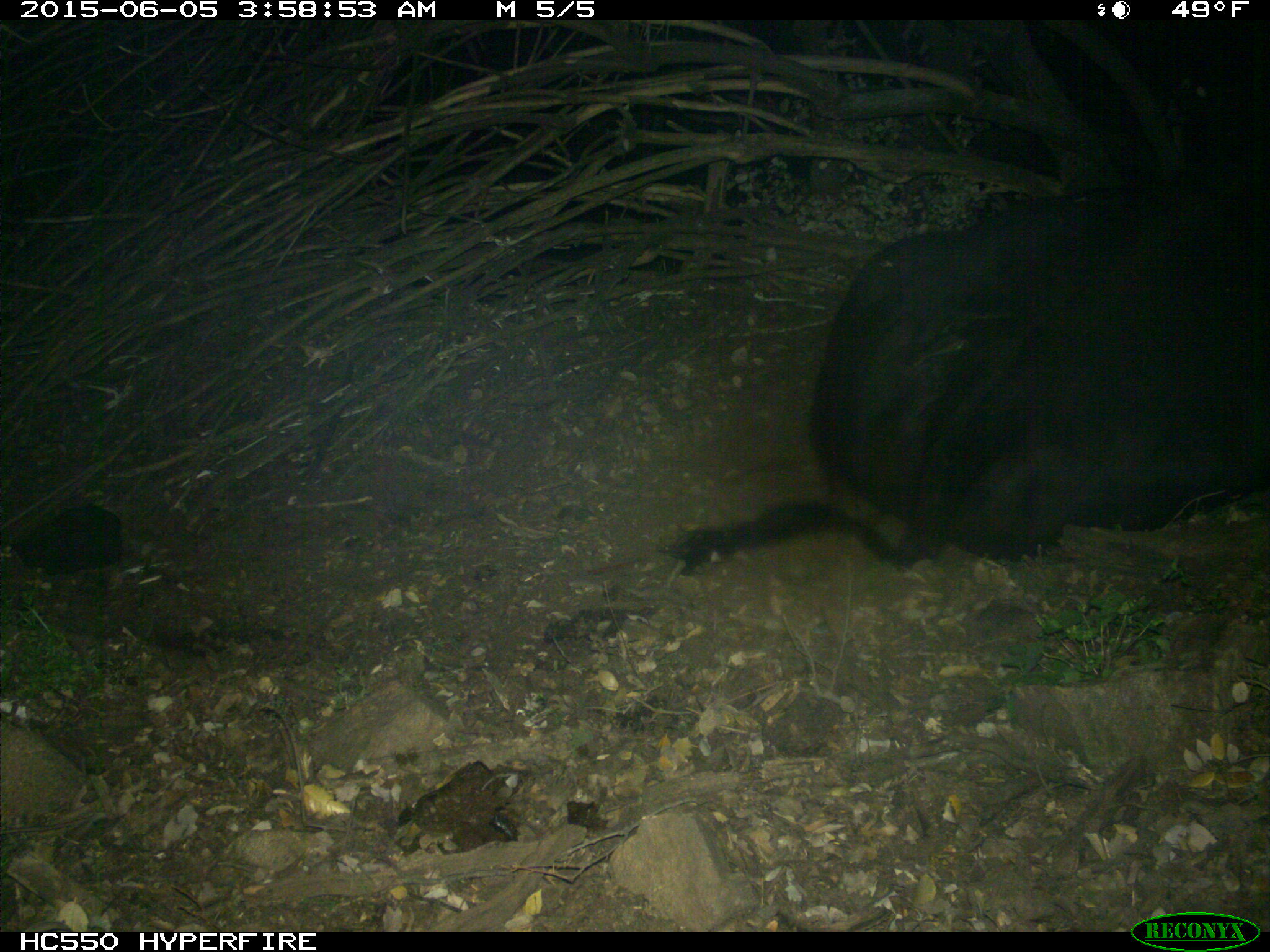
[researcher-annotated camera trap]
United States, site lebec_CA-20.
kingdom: Animalia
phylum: Chordata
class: Mammalia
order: Artiodactyla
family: Bovidae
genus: Bos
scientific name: Bos taurus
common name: domestic cow